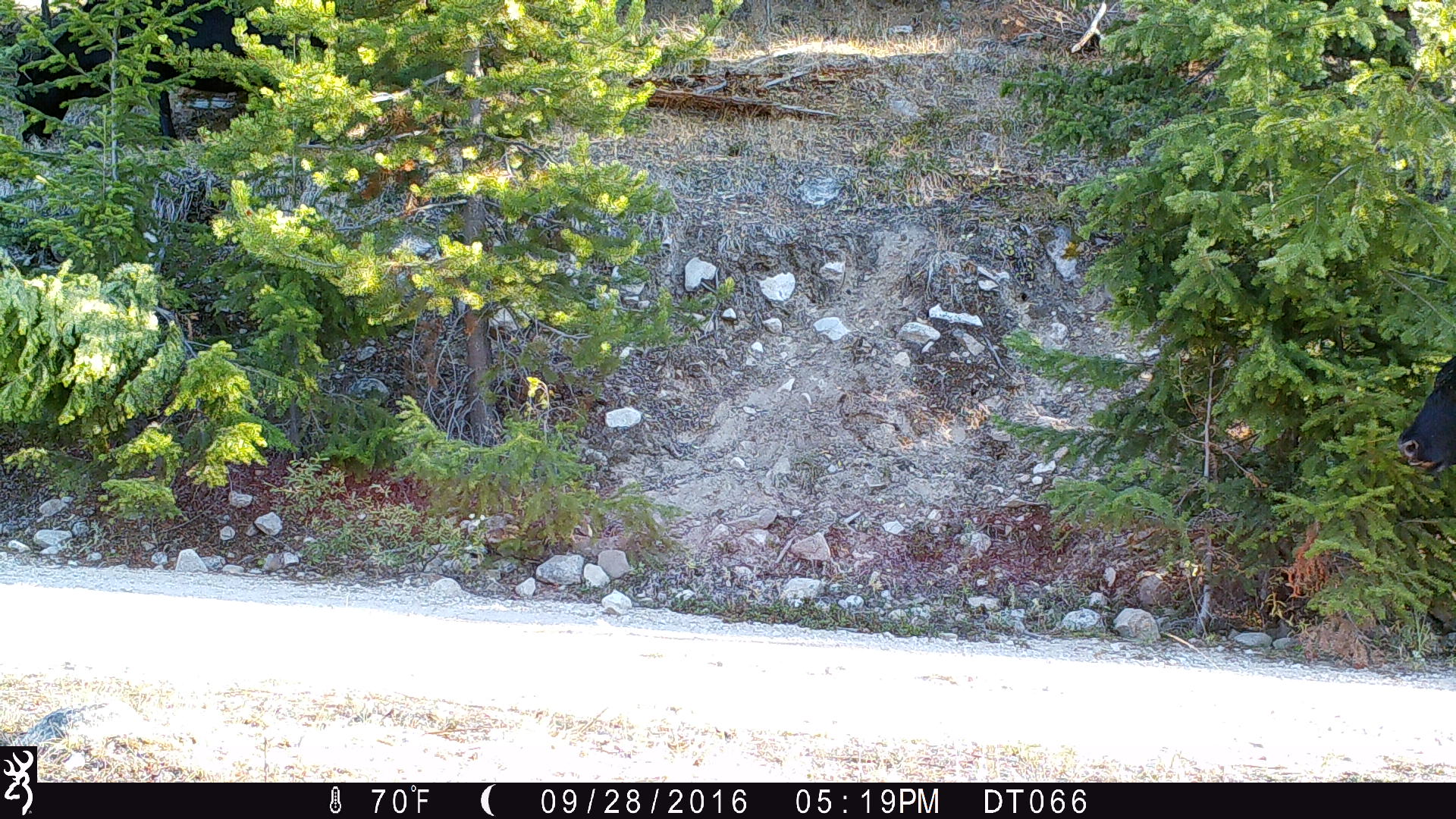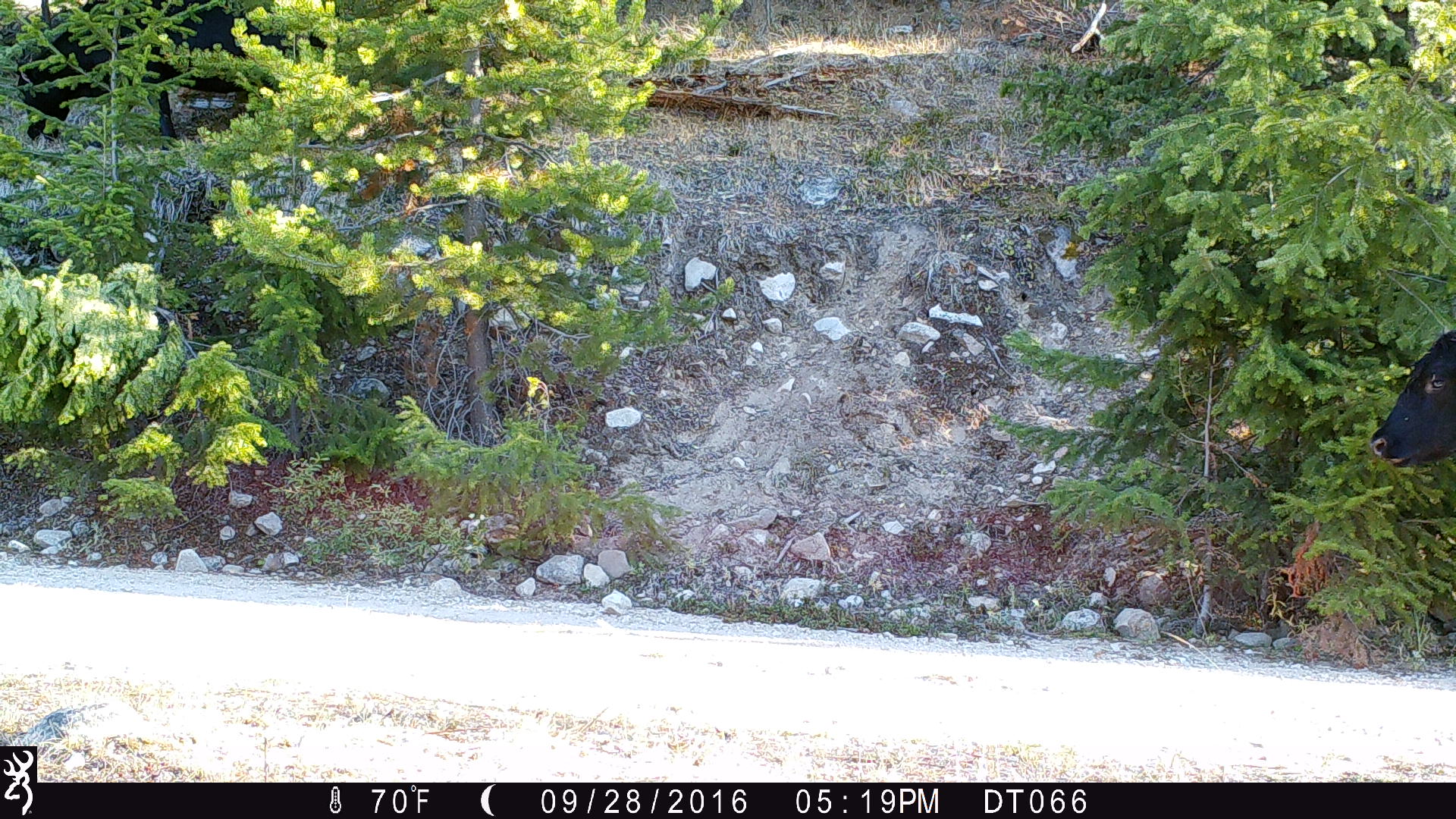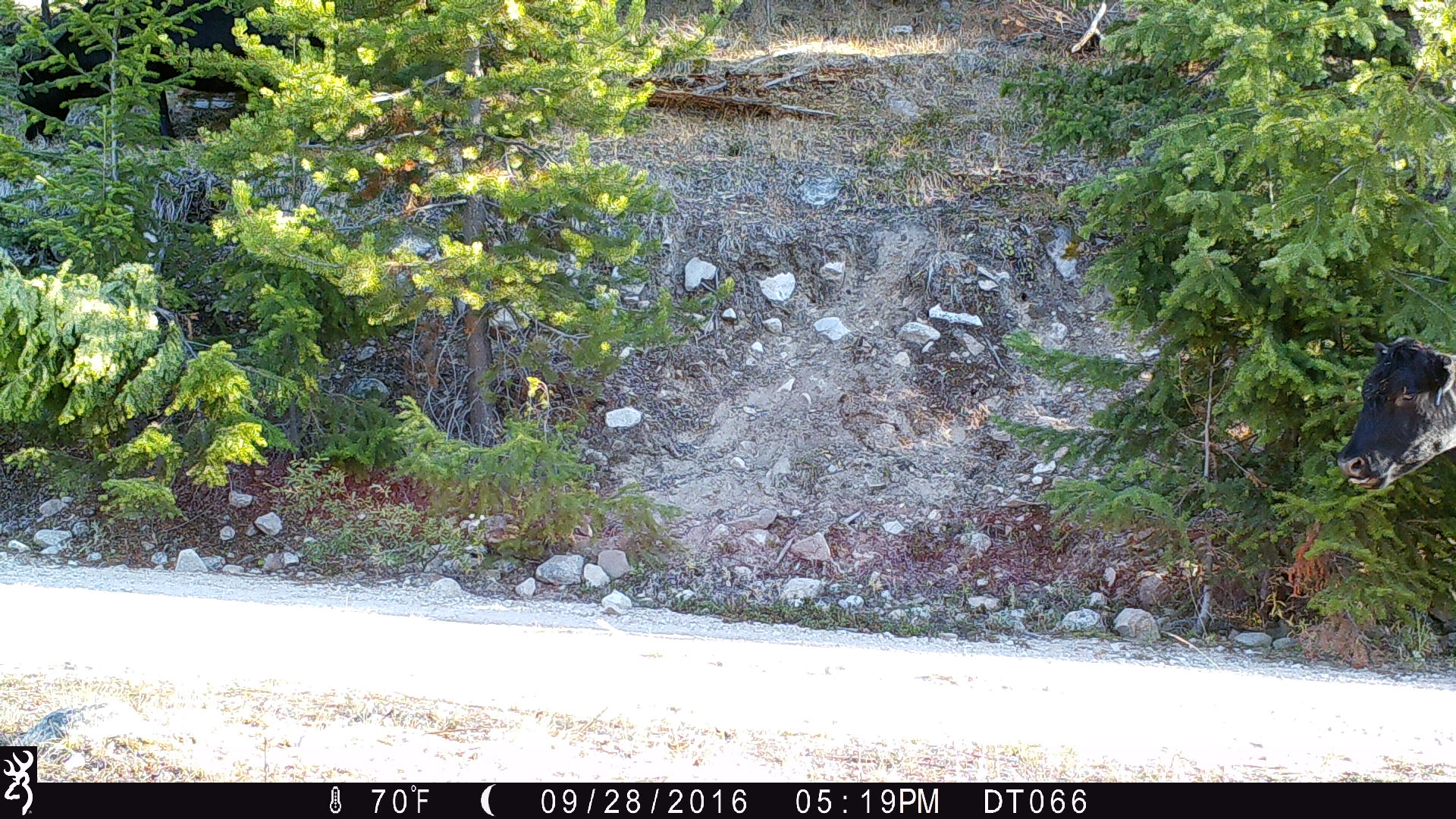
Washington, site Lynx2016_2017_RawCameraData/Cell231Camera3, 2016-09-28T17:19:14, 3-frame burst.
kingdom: Animalia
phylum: Chordata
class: Mammalia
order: Artiodactyla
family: Bovidae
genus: Bos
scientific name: Bos taurus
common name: domestic cattle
Domestic cattle (Bos taurus). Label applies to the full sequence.